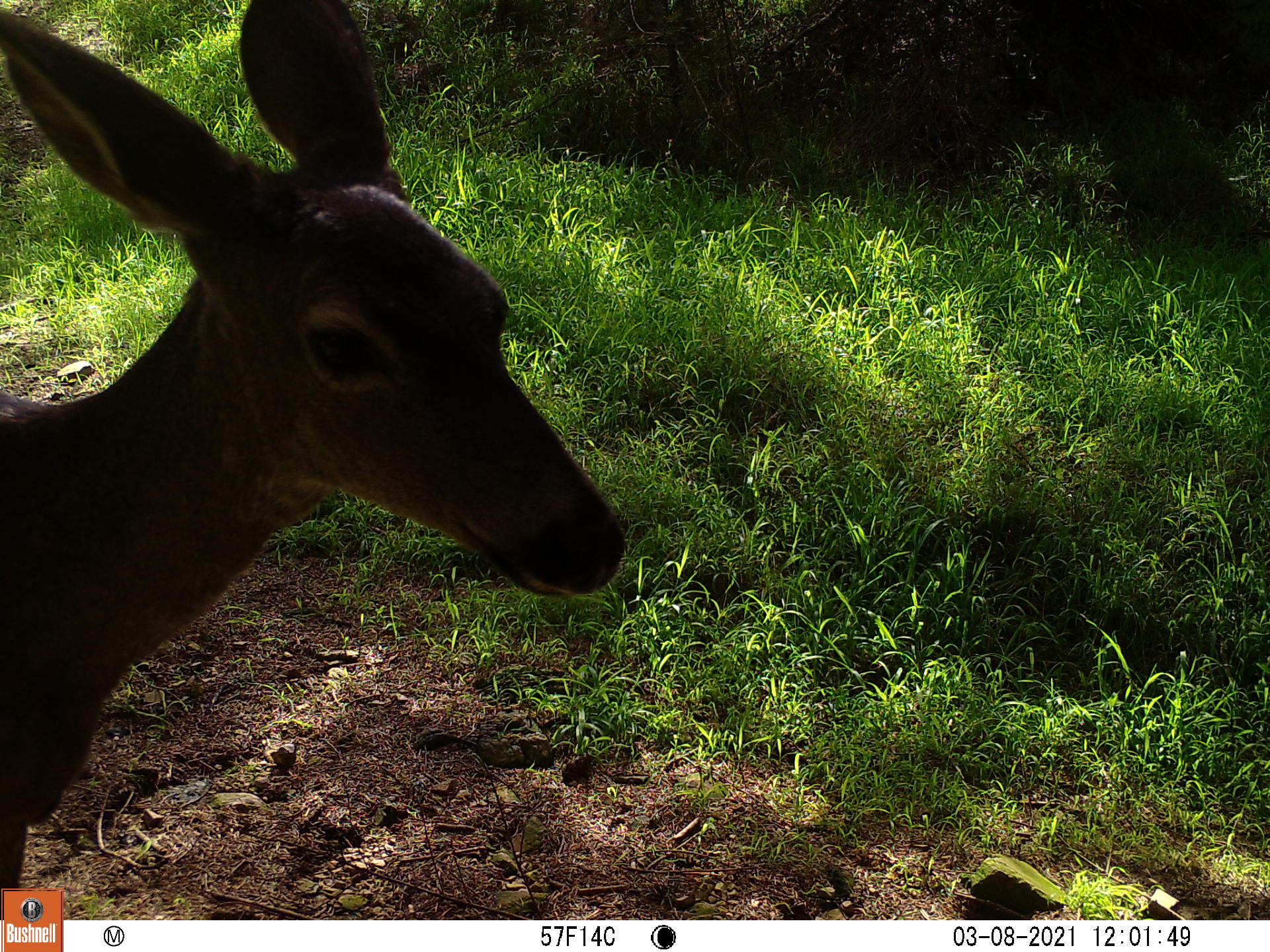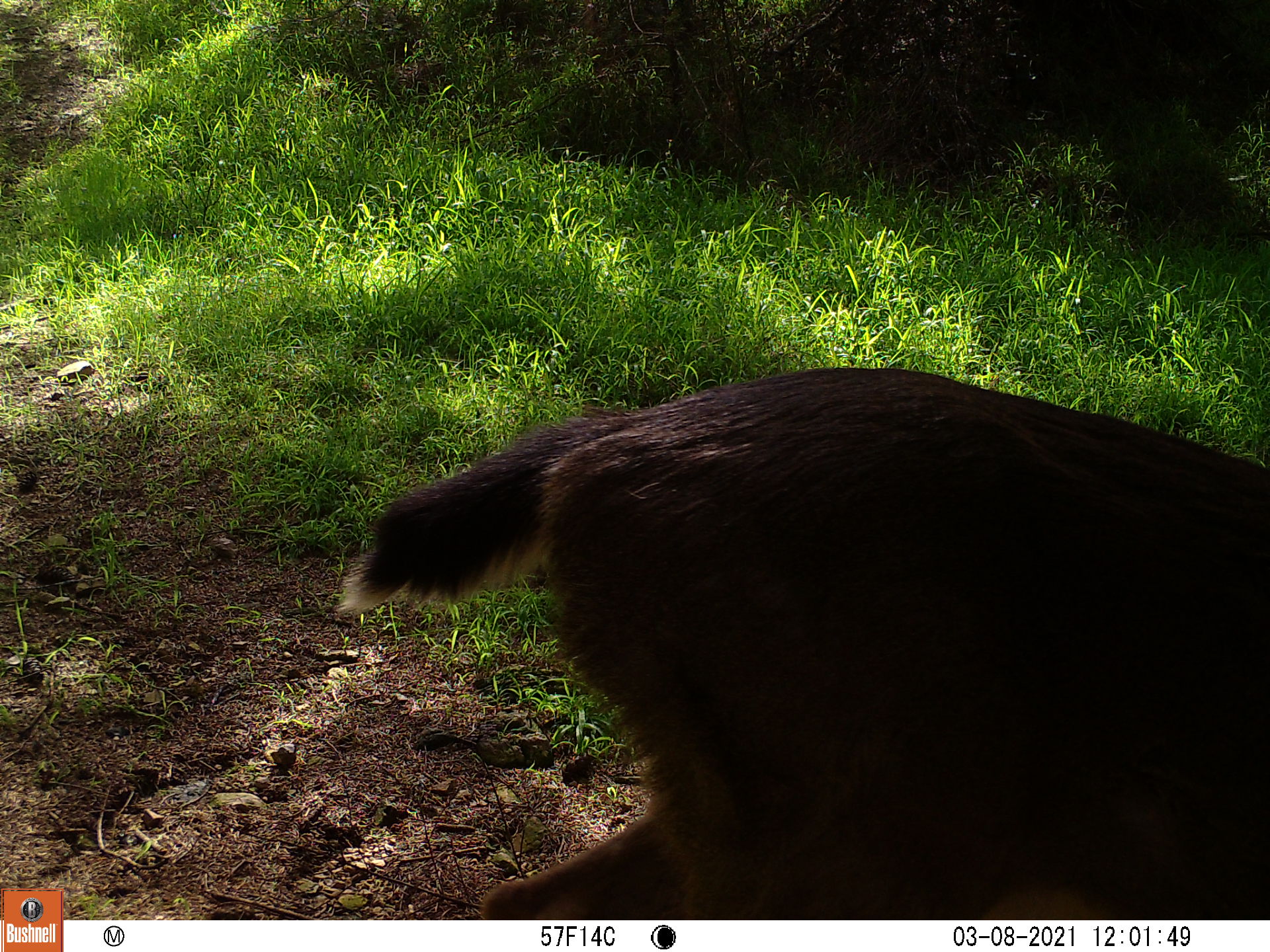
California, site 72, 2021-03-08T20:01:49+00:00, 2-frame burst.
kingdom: Animalia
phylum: Chordata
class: Mammalia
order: Artiodactyla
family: Cervidae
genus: Odocoileus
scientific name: Odocoileus hemionus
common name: mule deer